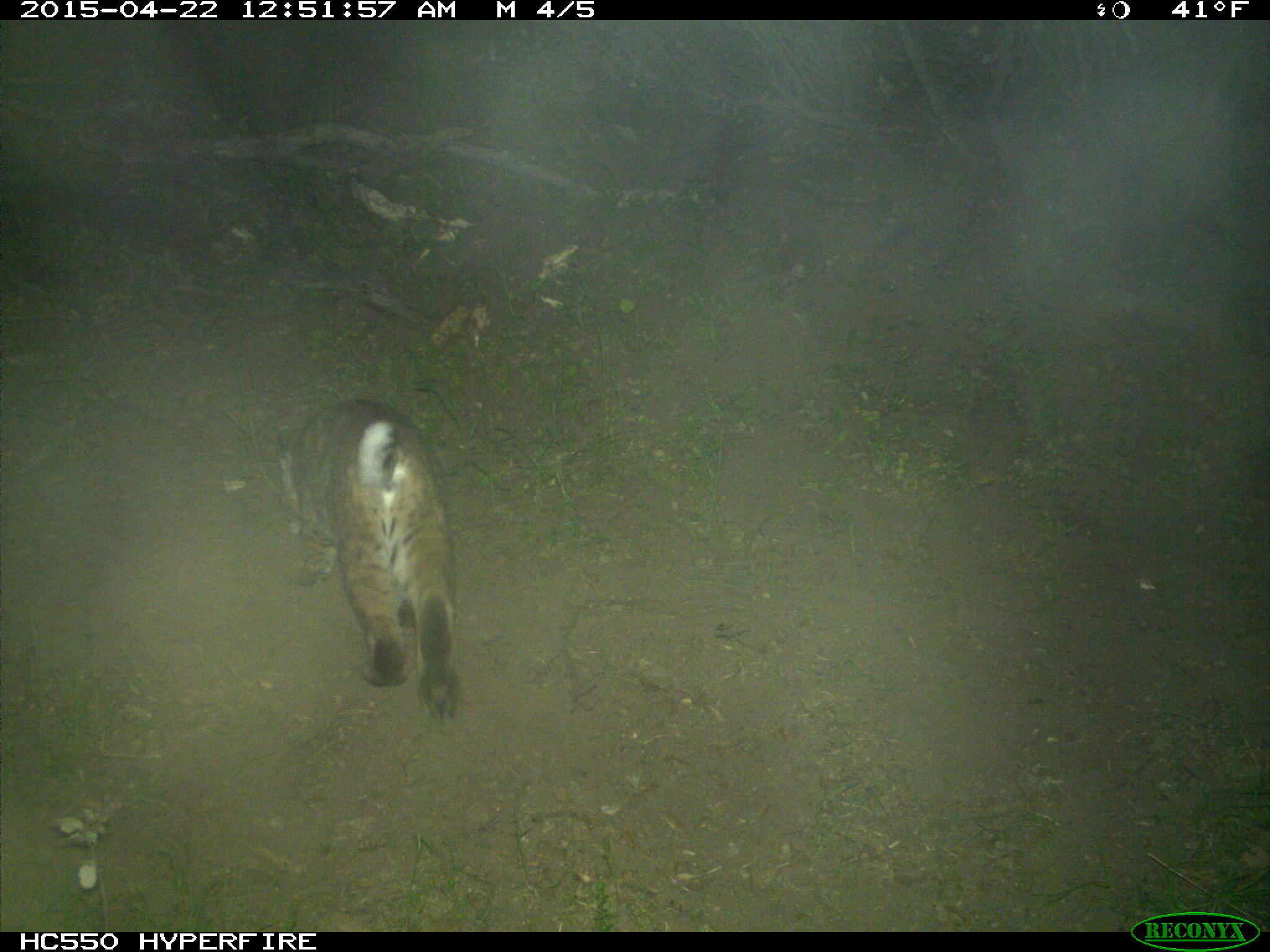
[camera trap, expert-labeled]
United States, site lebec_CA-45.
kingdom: Animalia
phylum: Chordata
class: Mammalia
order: Carnivora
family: Felidae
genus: Lynx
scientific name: Lynx rufus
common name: bobcat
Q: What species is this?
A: Lynx rufus (bobcat).